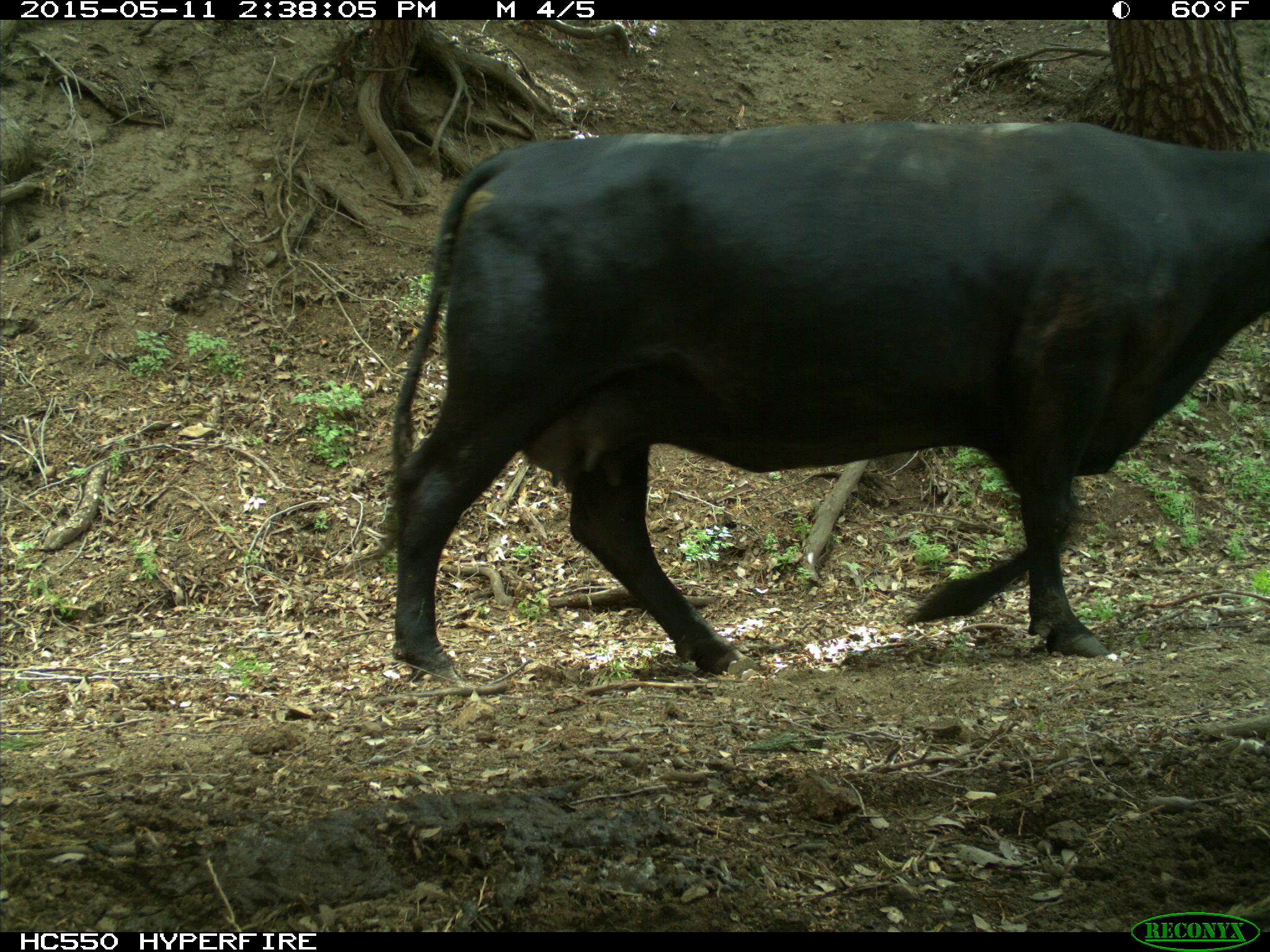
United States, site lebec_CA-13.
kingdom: Animalia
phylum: Chordata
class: Mammalia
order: Artiodactyla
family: Bovidae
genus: Bos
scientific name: Bos taurus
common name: domestic cow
Bos taurus (domestic cow).